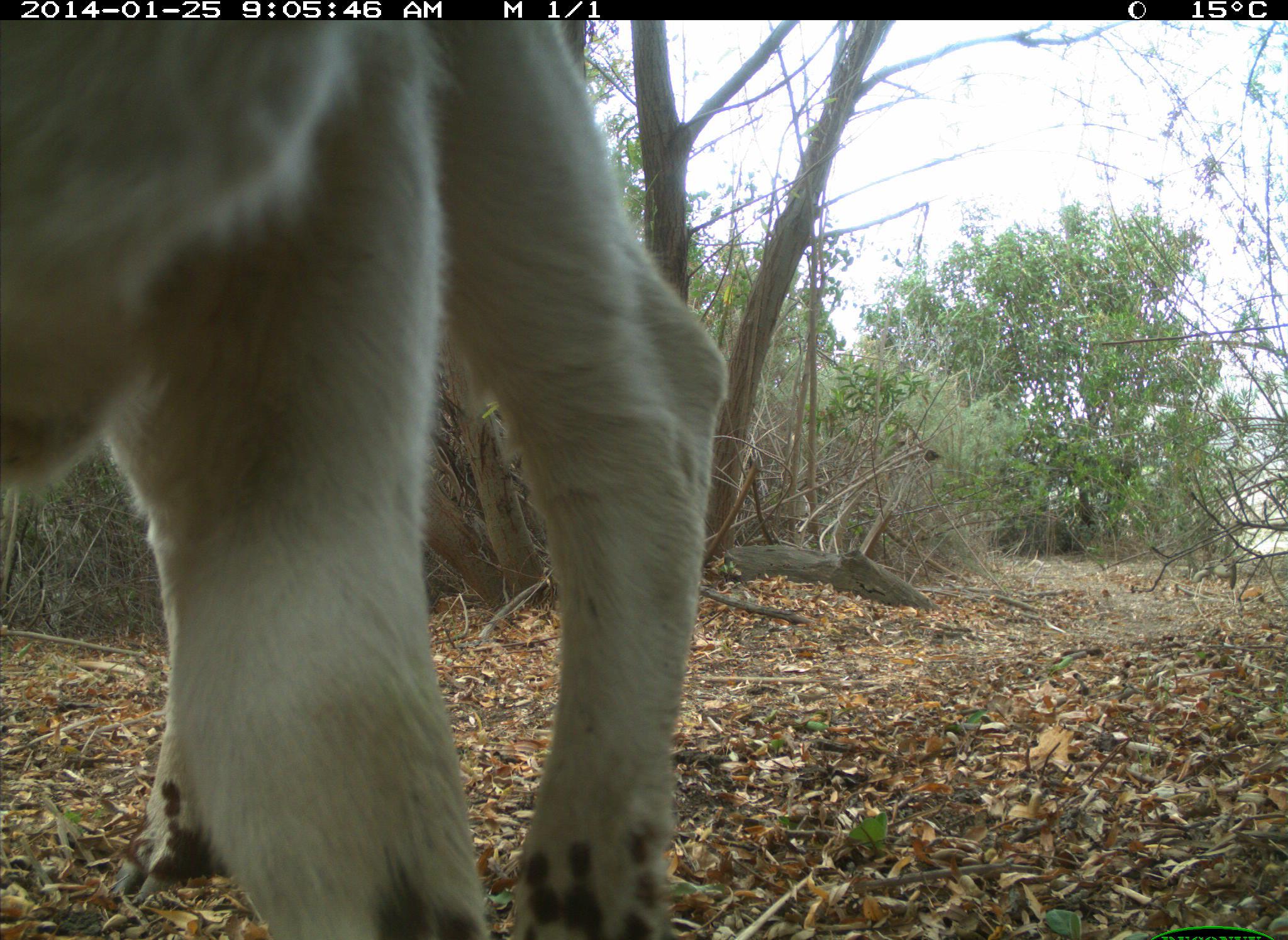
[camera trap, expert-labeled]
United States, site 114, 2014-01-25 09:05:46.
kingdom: Animalia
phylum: Chordata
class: Mammalia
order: Artiodactyla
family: Bovidae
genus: Bos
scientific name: Bos taurus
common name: cow